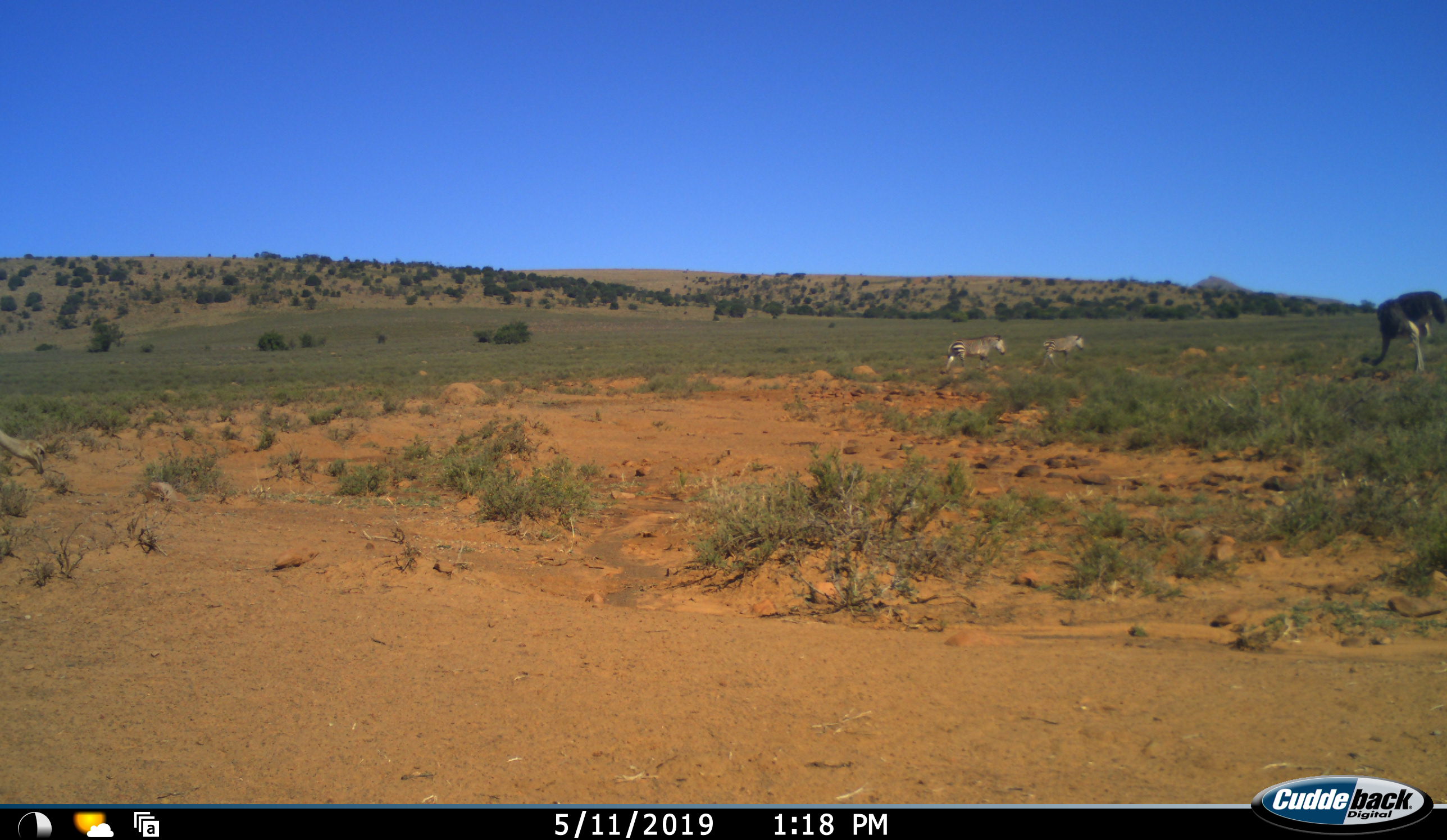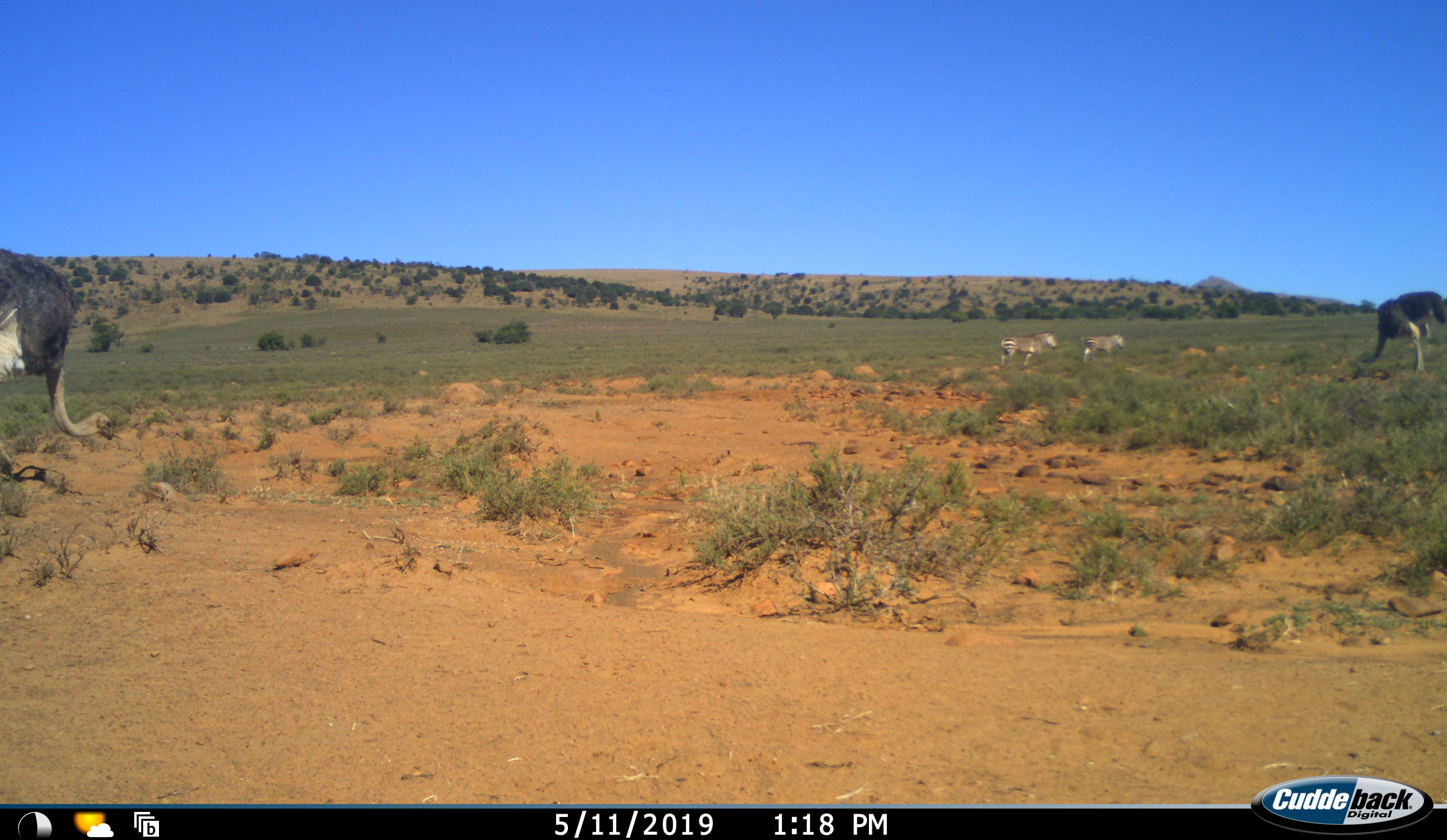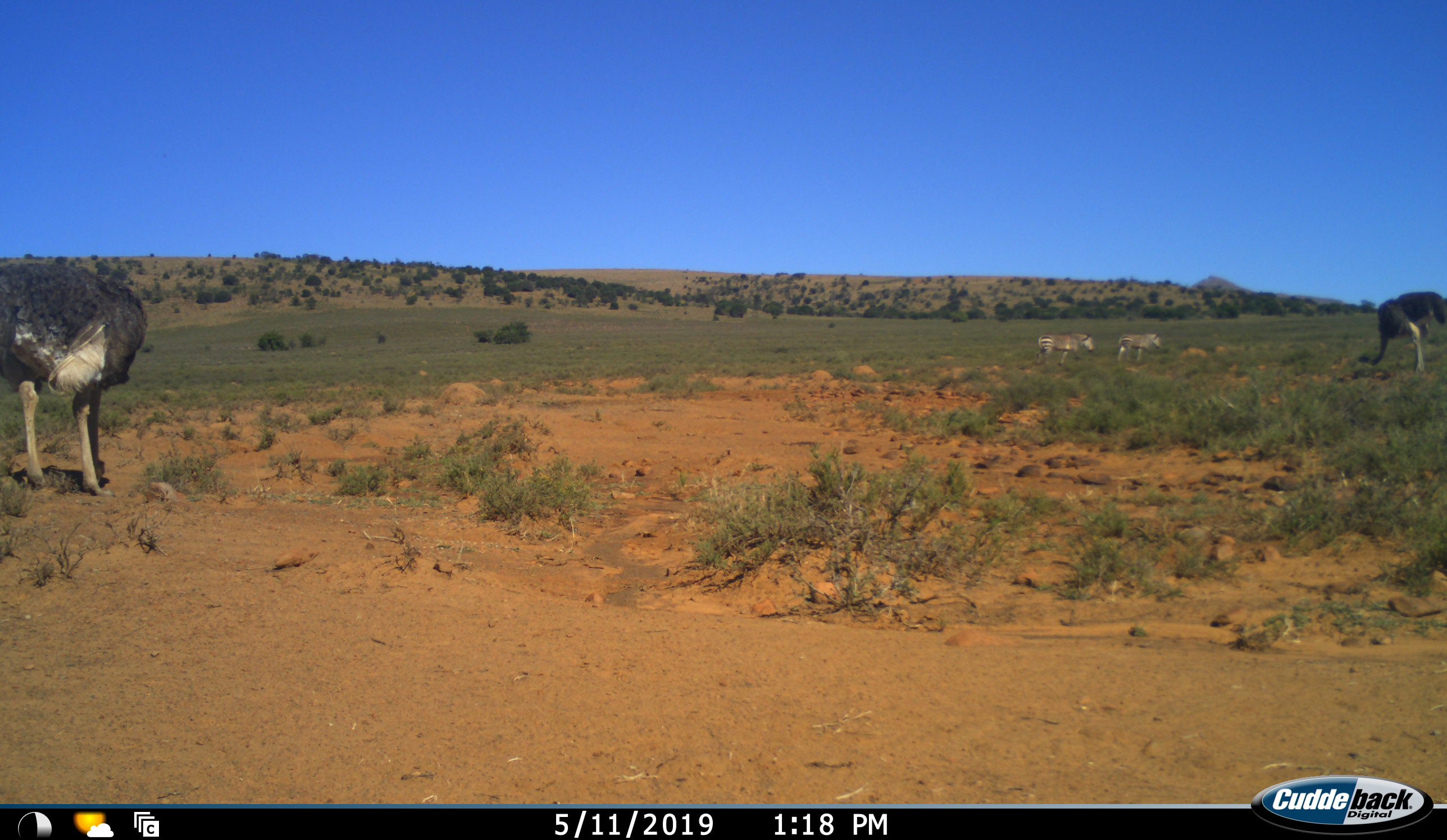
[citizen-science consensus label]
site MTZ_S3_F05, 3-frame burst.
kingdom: Animalia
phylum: Chordata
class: Aves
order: Struthioniformes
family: Struthionidae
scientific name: Struthionidae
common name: ostrich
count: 2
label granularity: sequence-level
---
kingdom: Animalia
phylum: Chordata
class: Mammalia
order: Perissodactyla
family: Equidae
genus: Equus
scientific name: Equus zebra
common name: mountain zebra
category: zebramountain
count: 2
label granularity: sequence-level